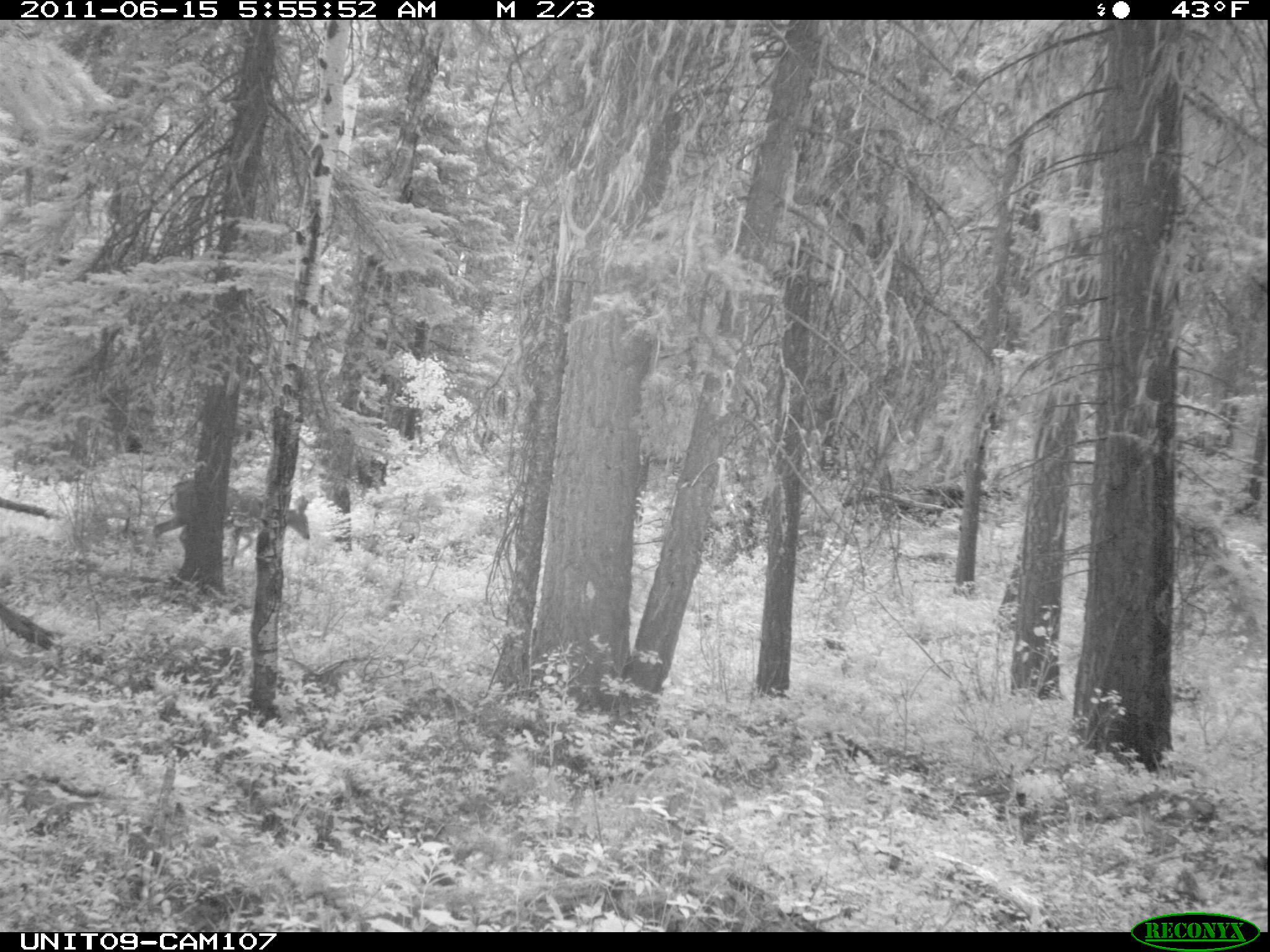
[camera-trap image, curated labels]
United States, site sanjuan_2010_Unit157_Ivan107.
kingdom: Animalia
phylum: Chordata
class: Mammalia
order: Artiodactyla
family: Cervidae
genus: Odocoileus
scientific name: Odocoileus hemionus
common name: mule deer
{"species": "Odocoileus hemionus (mule deer)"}